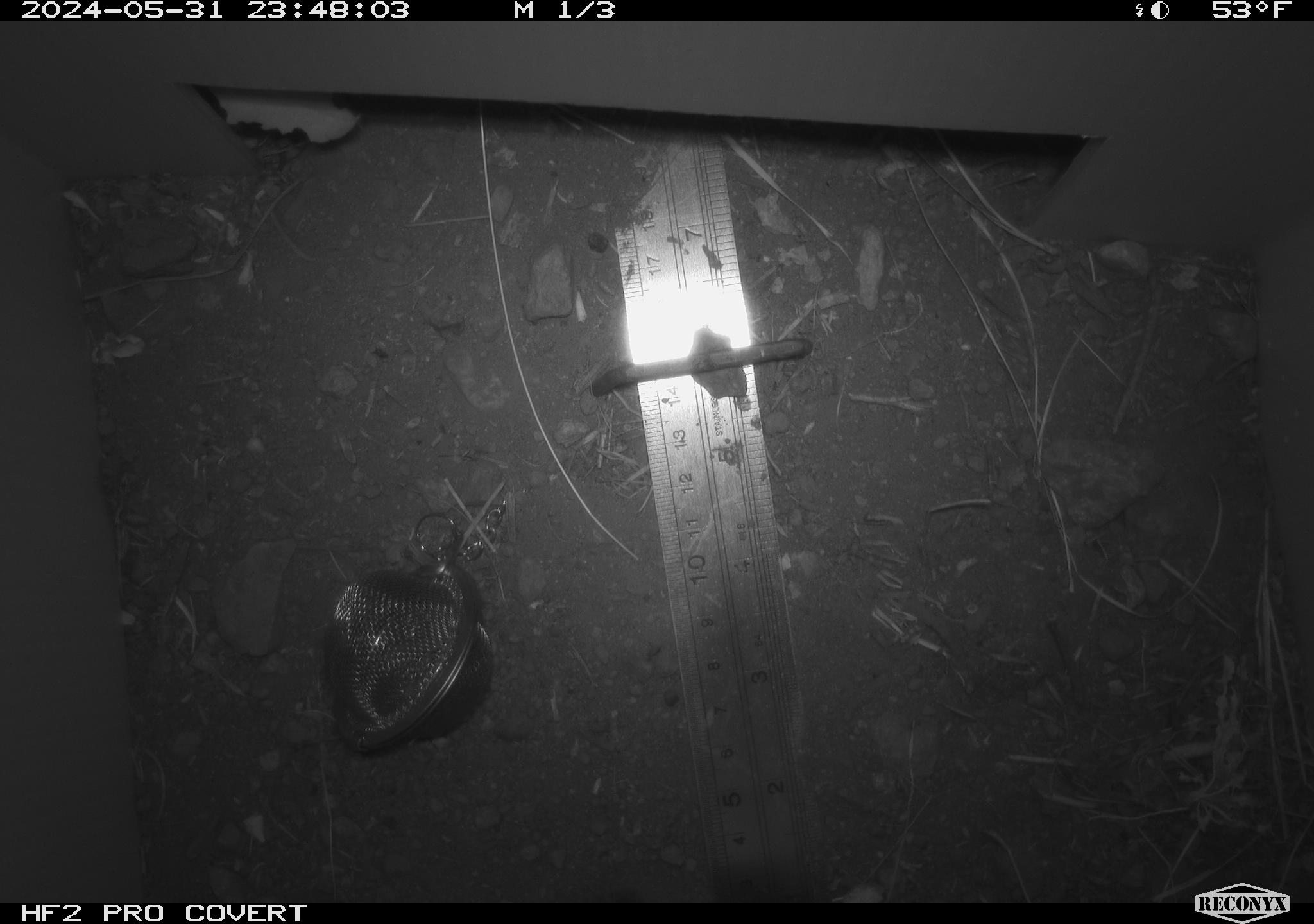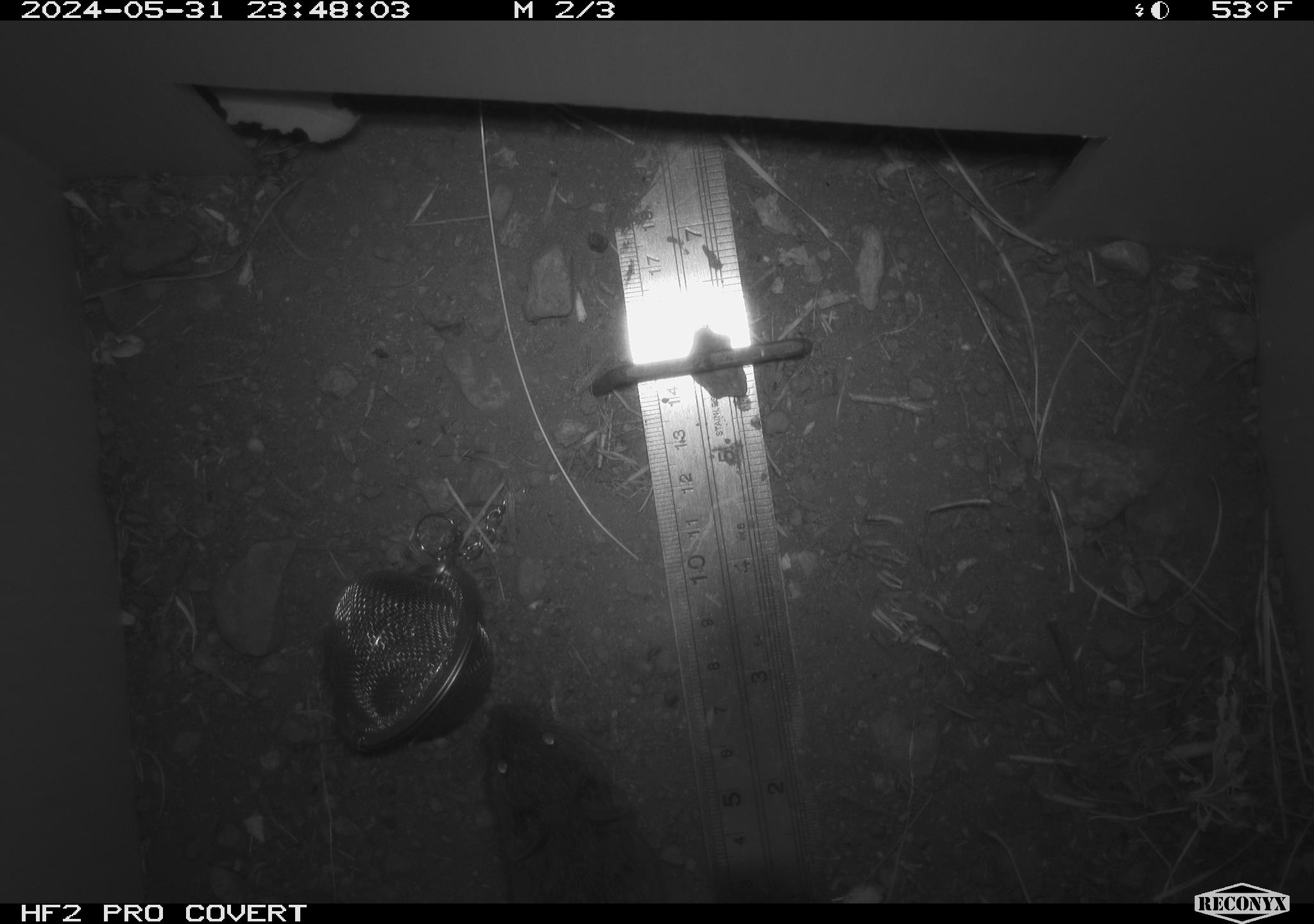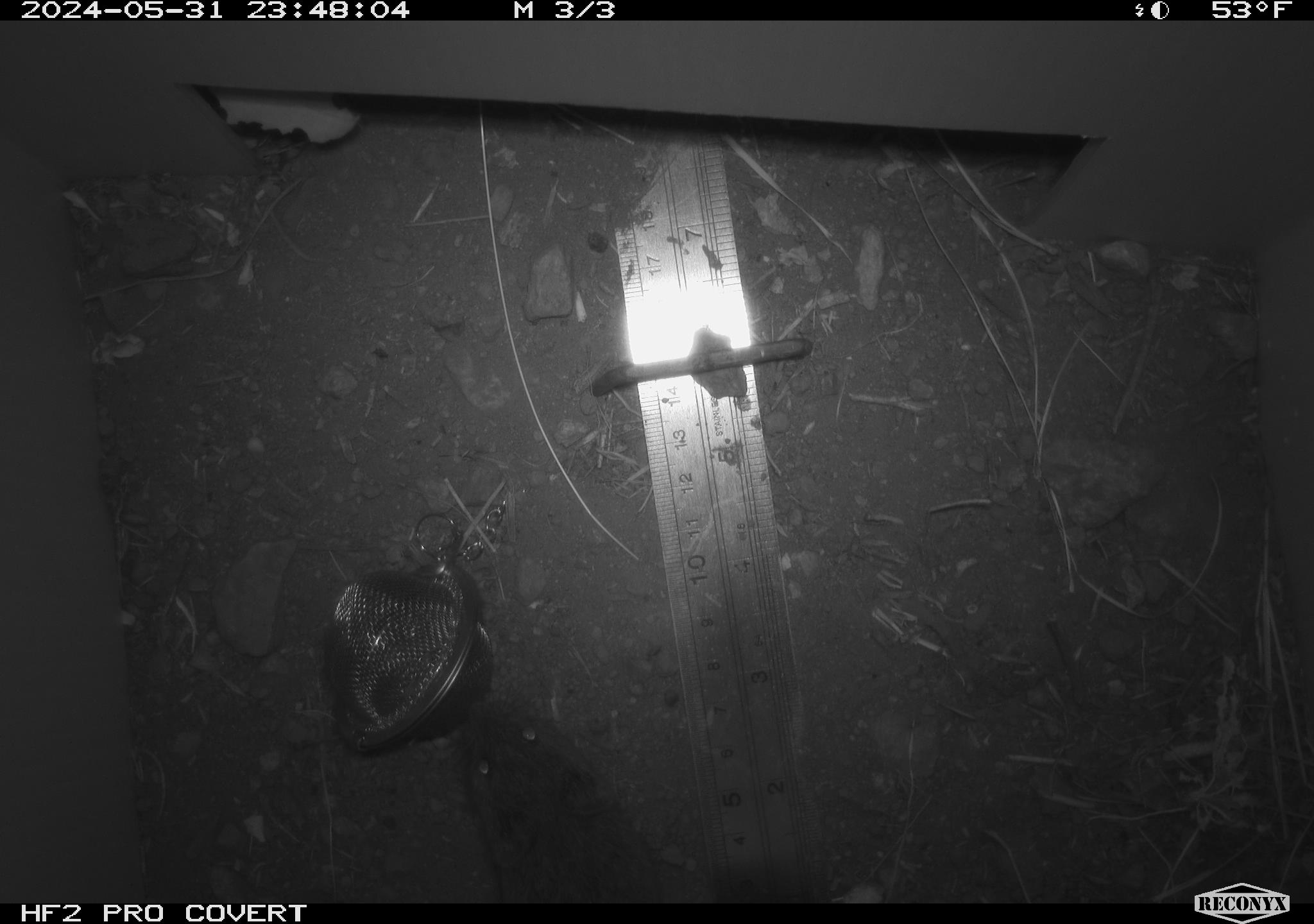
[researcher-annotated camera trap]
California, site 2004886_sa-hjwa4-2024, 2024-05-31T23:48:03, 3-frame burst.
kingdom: Animalia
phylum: Chordata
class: Mammalia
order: Rodentia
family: Cricetidae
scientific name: Cricetidae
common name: hamsters, voles, lemmings, and allies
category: cricetidae family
Cricetidae family (hamsters, voles, lemmings, and allies) (Cricetidae).